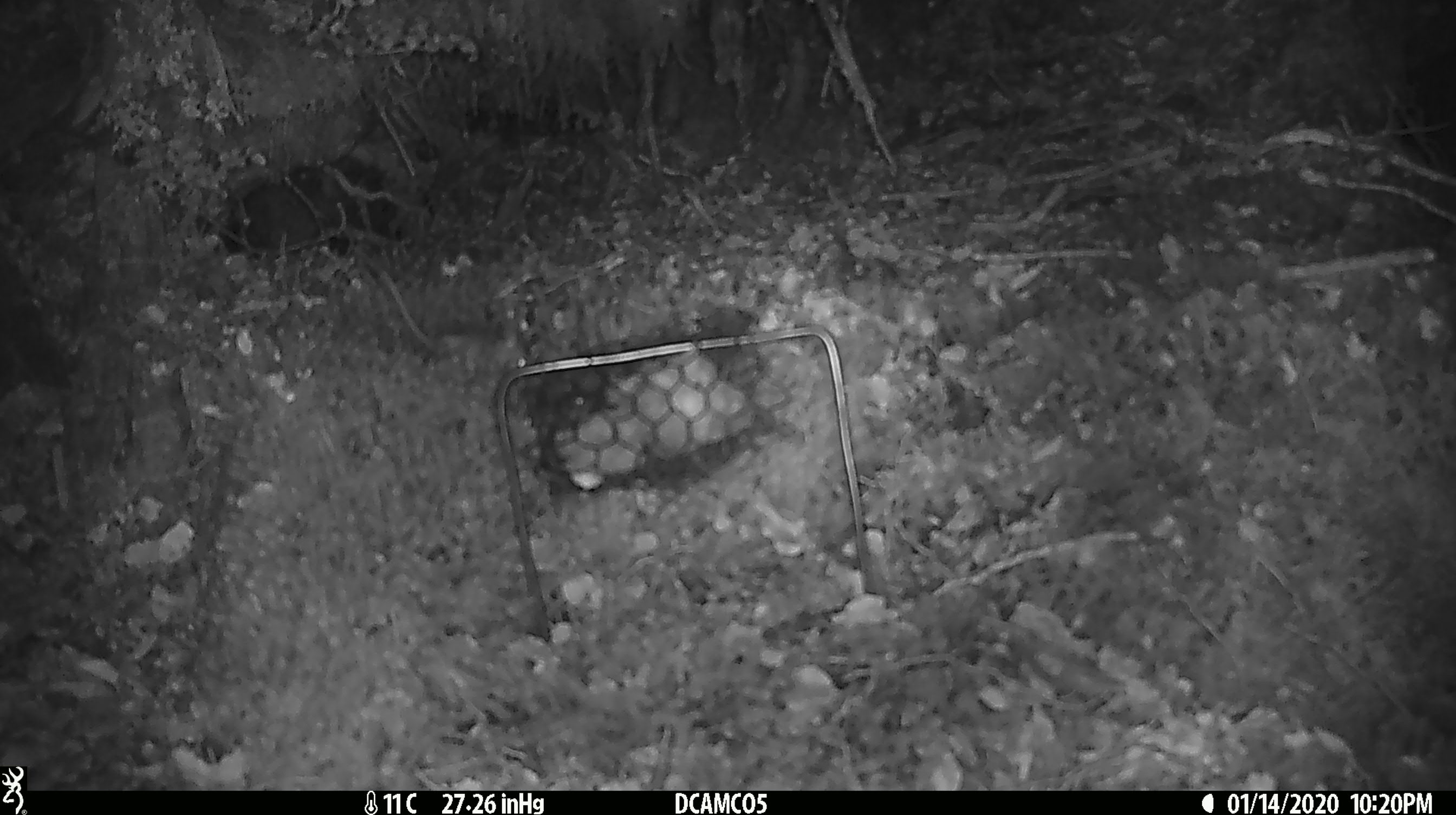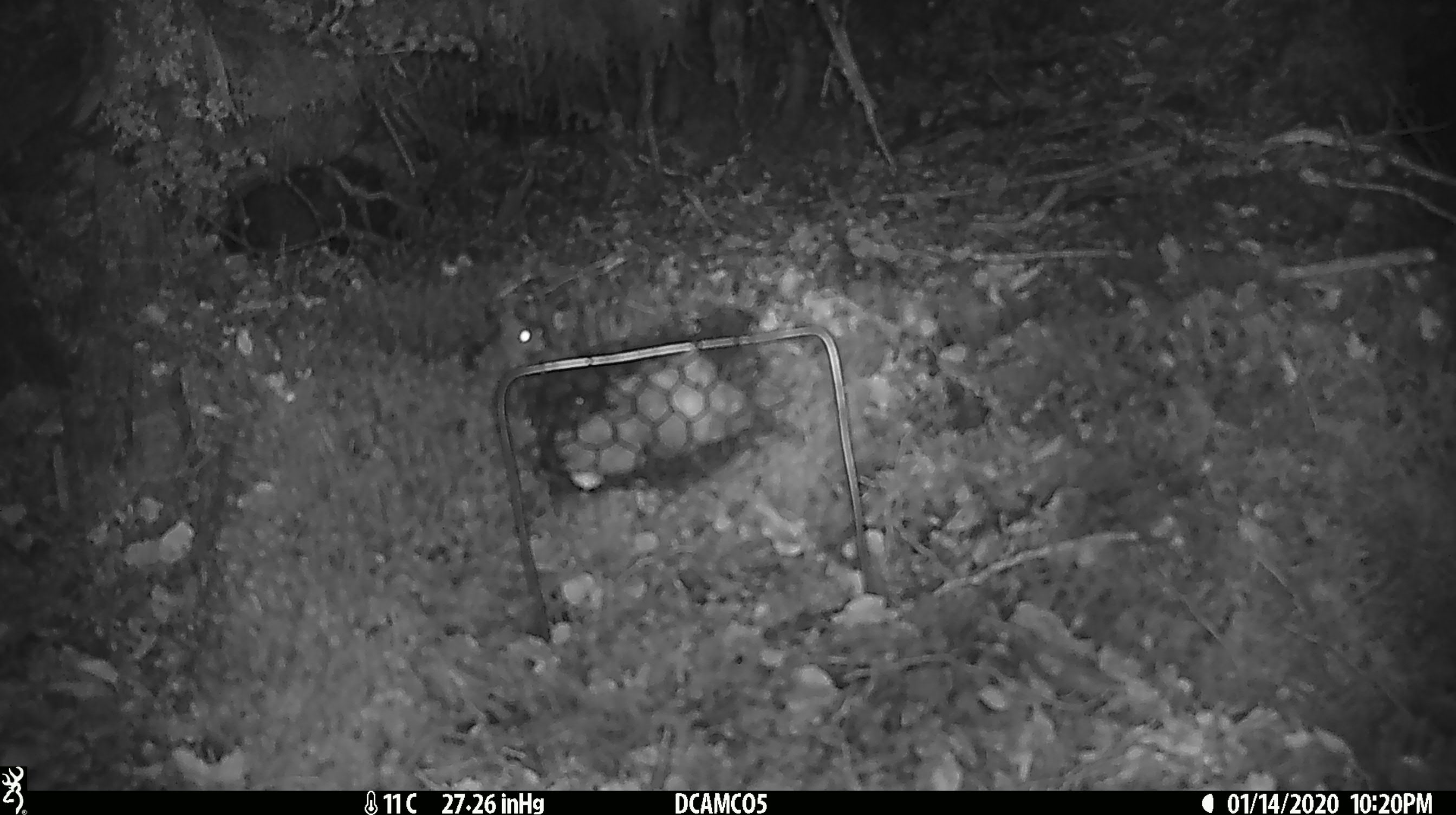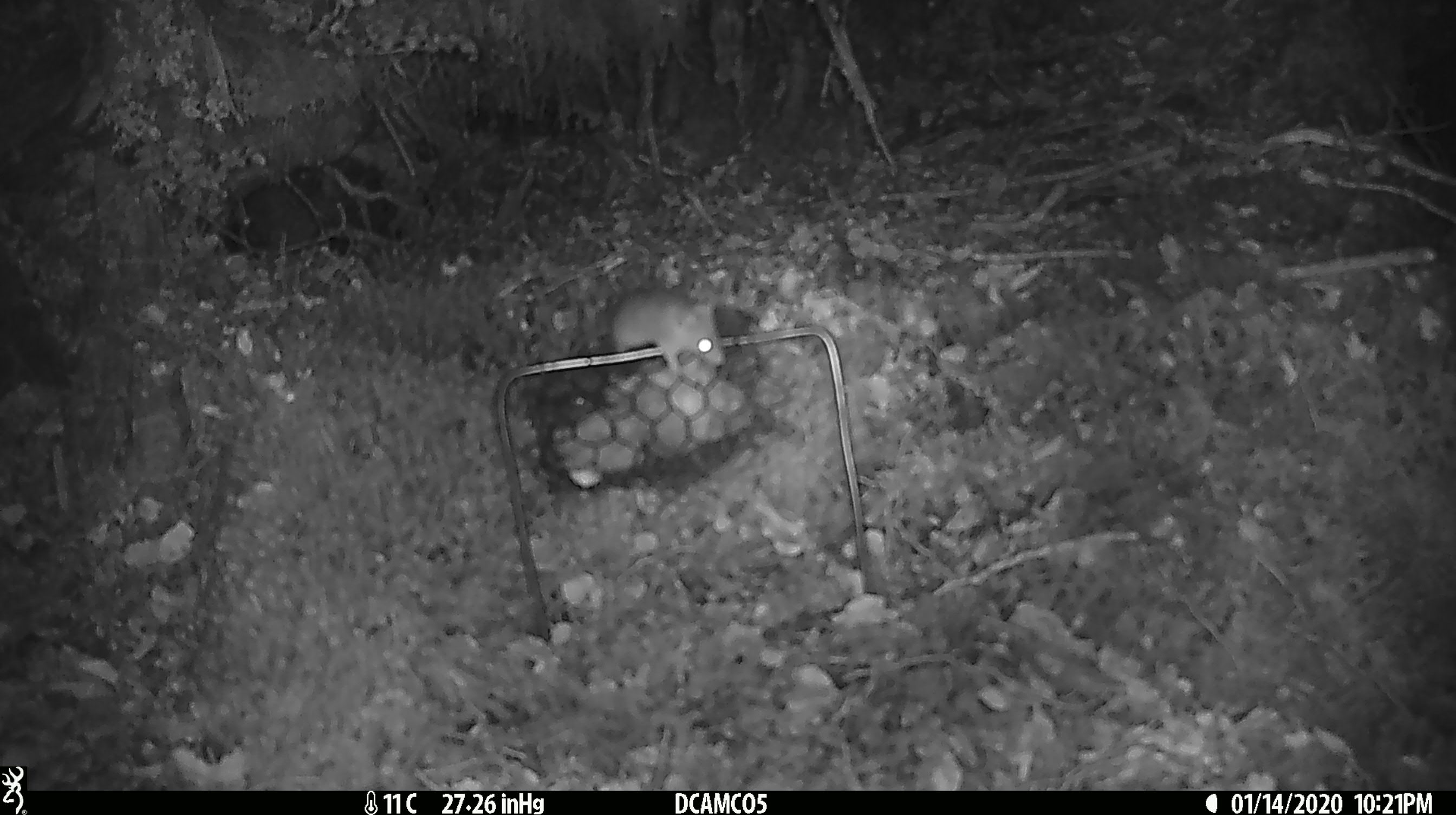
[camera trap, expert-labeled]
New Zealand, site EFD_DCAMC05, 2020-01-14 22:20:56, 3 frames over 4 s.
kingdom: Animalia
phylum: Chordata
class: Mammalia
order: Rodentia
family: Muridae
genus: Mus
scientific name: Mus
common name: mouse